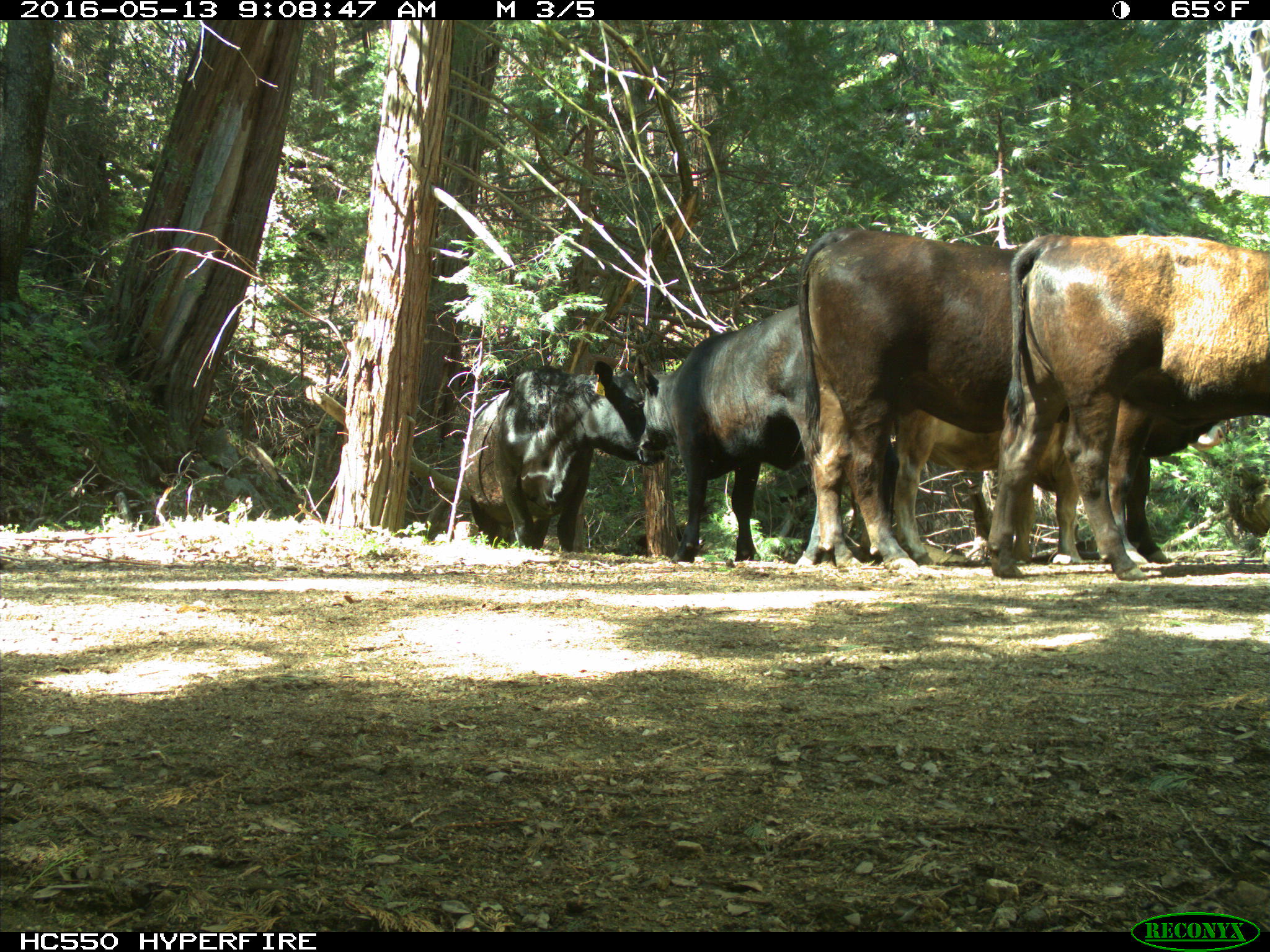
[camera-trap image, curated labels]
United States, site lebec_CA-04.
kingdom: Animalia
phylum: Chordata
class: Mammalia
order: Artiodactyla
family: Bovidae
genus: Bos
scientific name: Bos taurus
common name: domestic cow